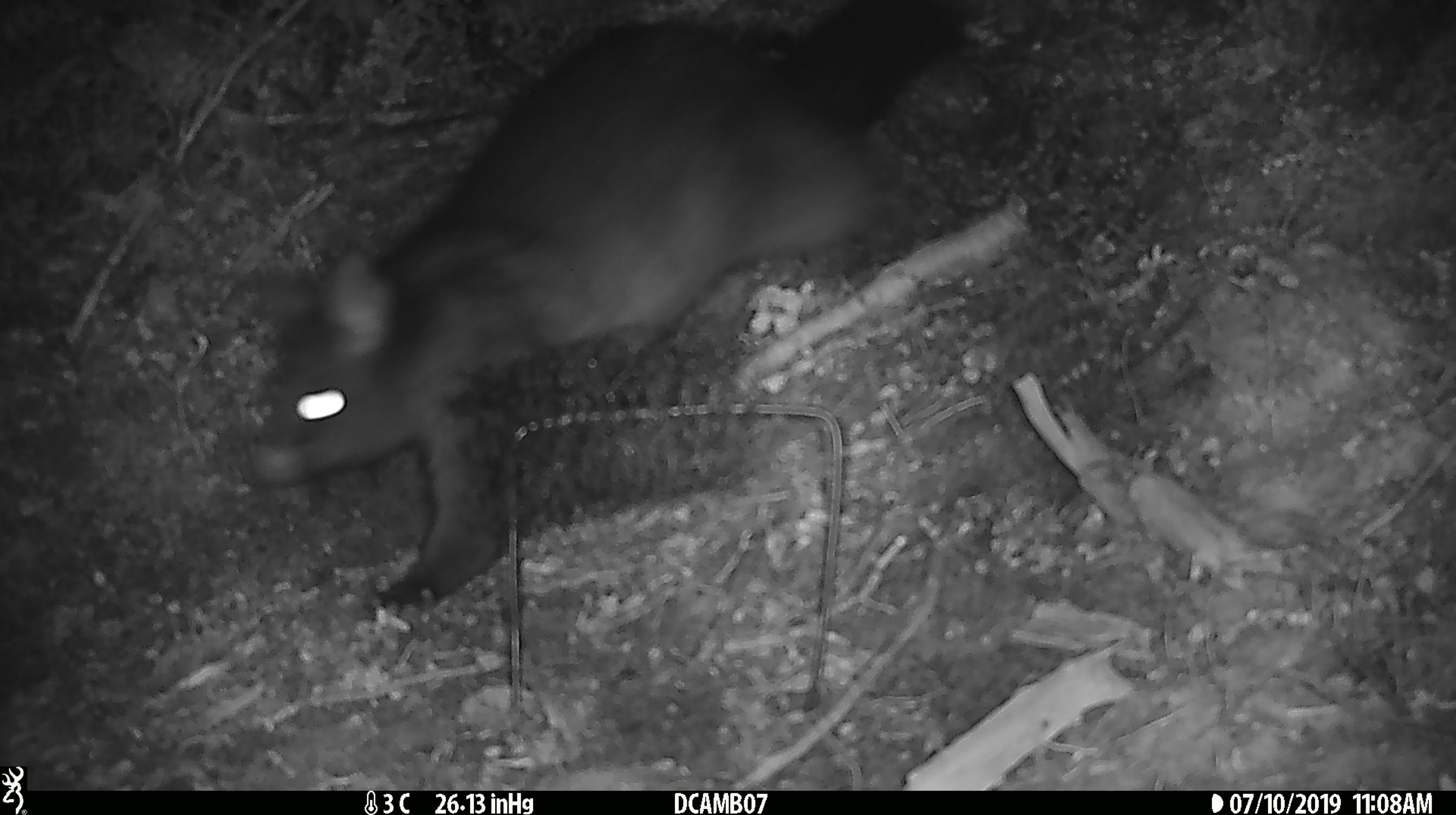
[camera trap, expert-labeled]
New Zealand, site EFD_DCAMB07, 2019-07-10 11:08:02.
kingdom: Animalia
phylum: Chordata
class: Mammalia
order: Diprotodontia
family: Phalangeridae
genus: Trichosurus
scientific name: Trichosurus vulpecula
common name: common brushtail possum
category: possum